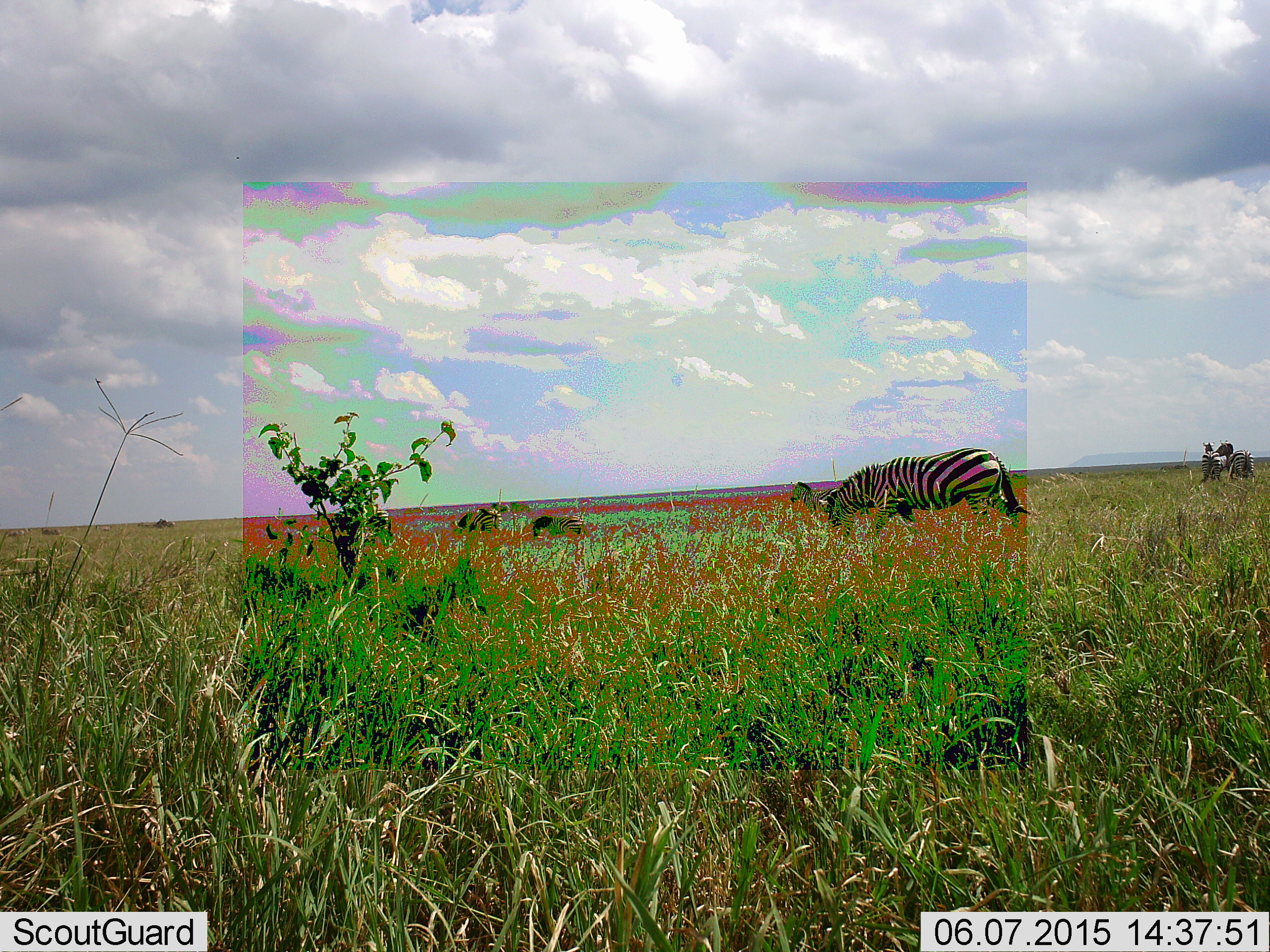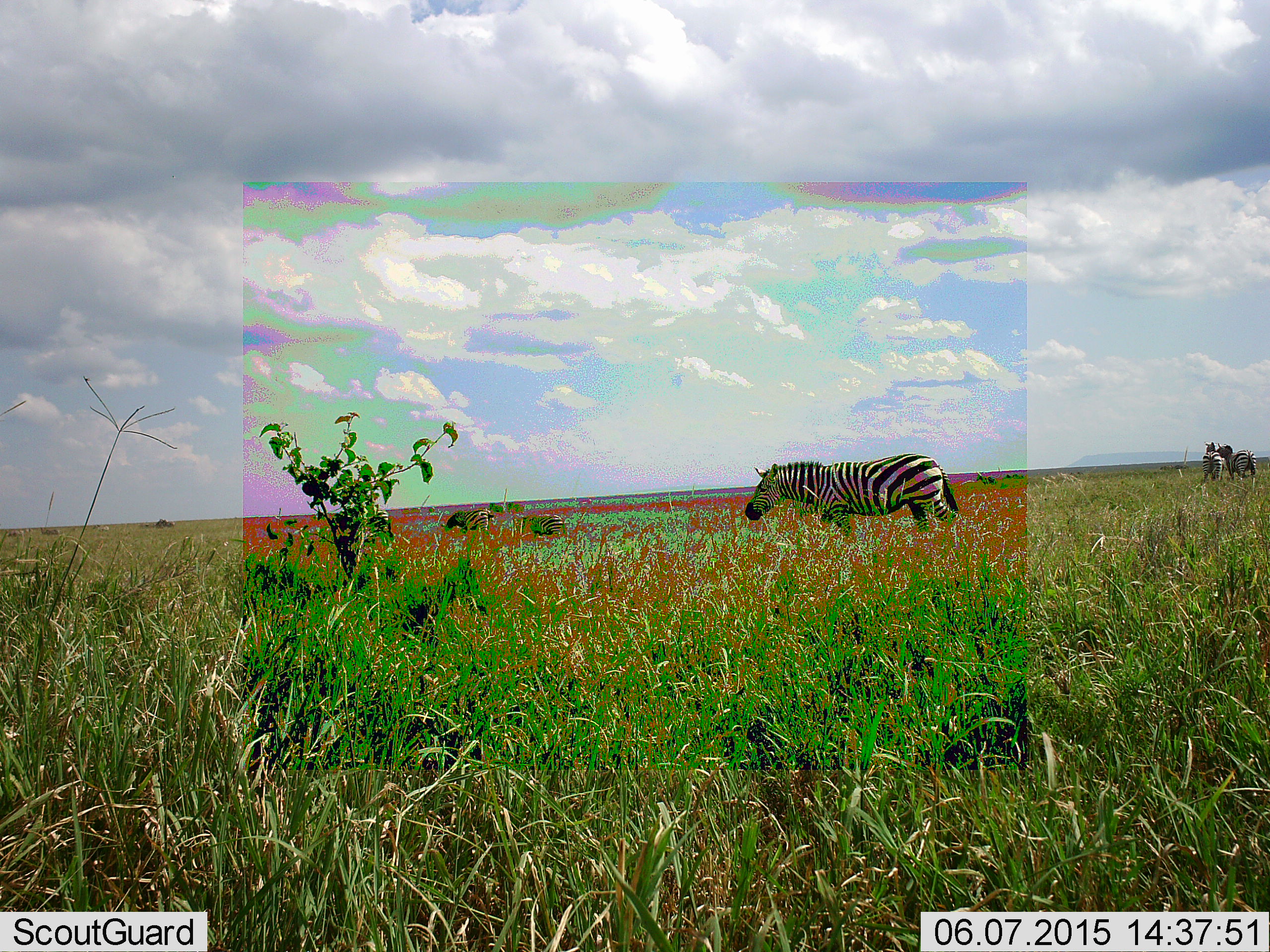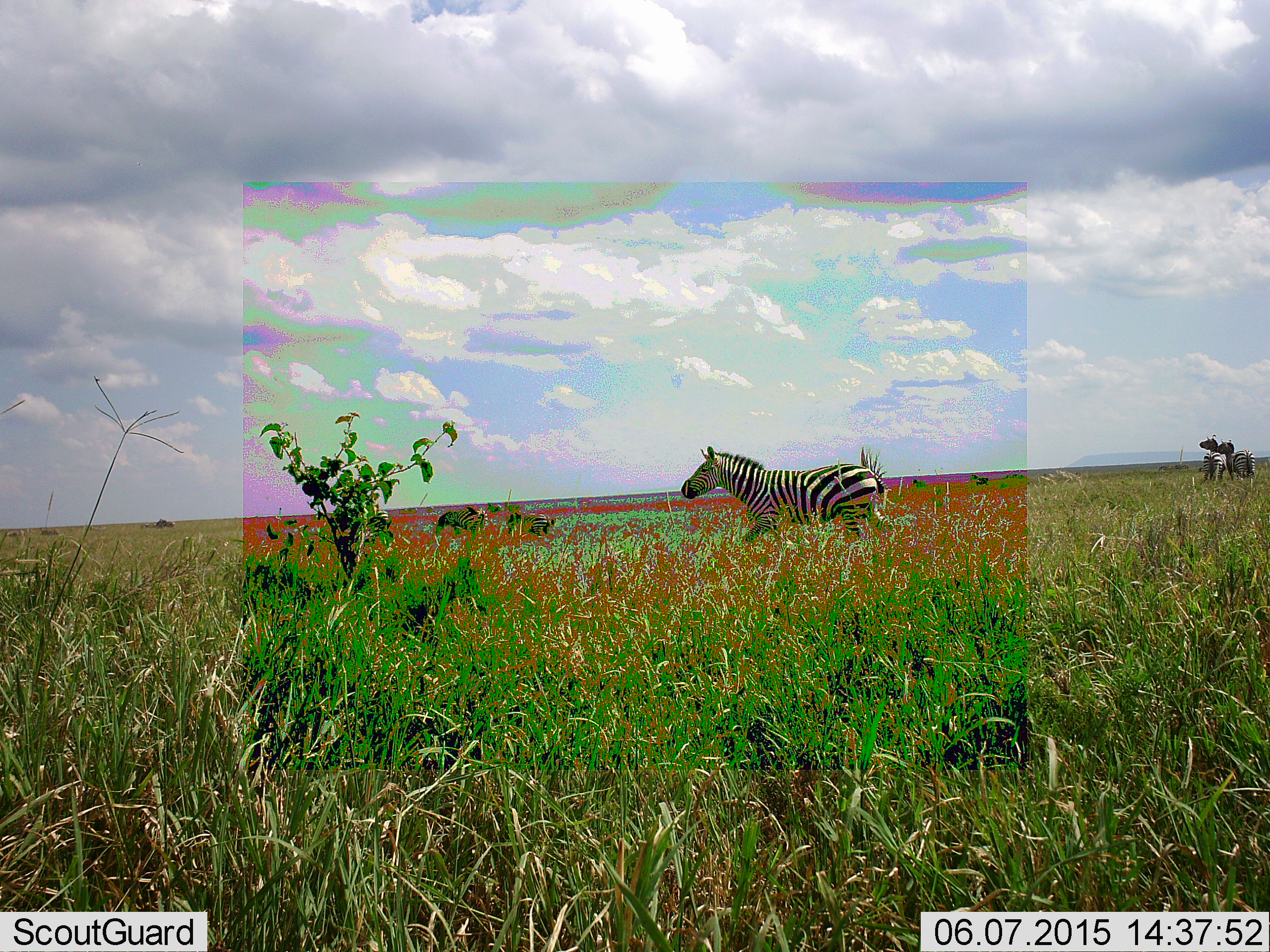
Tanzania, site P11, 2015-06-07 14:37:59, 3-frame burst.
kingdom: Animalia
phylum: Chordata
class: Mammalia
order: Perissodactyla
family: Equidae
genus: Equus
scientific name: Equus quagga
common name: plains zebra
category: zebra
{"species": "zebra (plains zebra) (Equus quagga)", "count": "3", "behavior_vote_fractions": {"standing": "80%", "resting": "0%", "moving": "60%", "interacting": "30%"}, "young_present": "0%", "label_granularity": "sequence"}